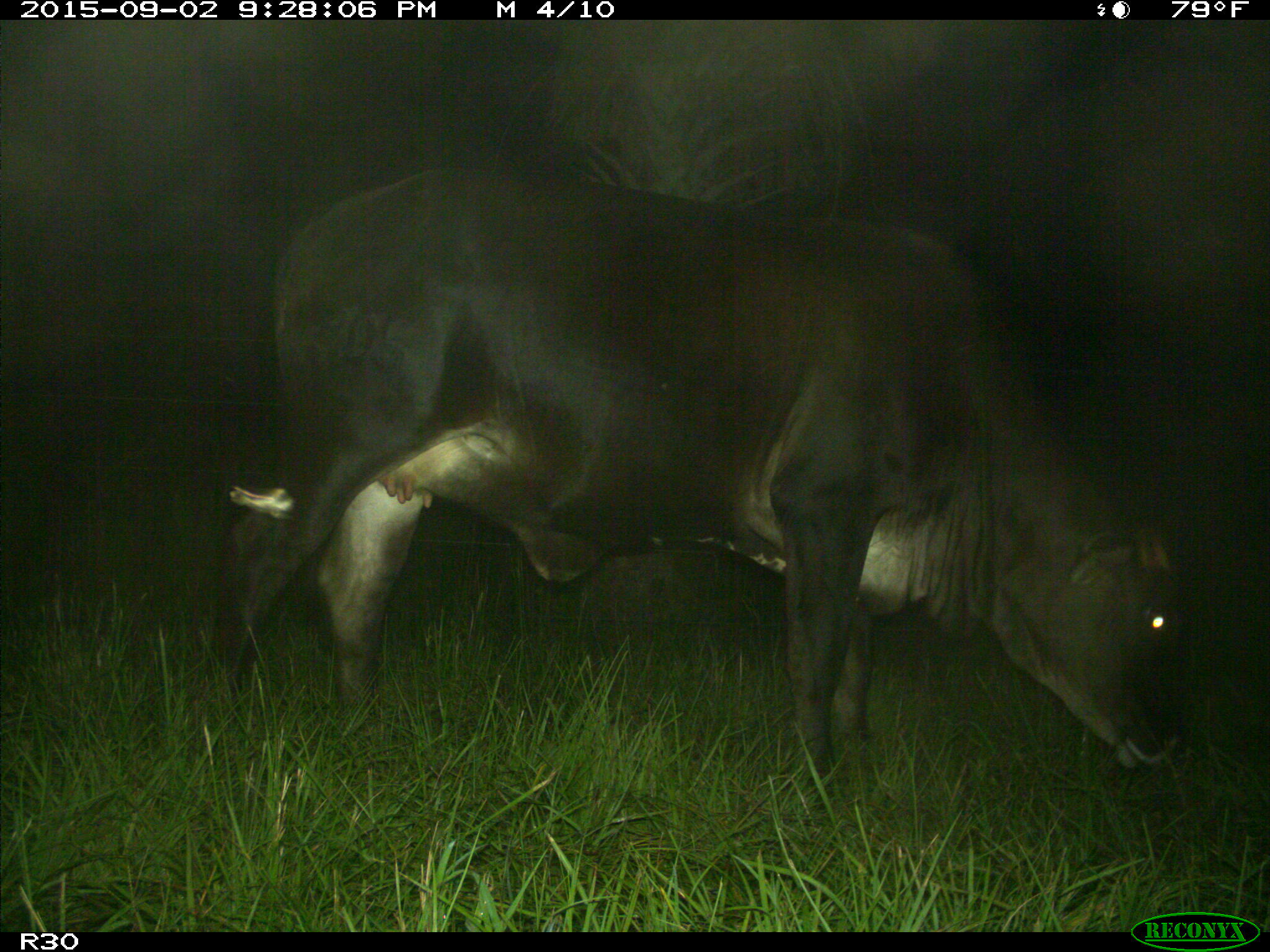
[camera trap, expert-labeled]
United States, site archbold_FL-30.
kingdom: Animalia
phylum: Chordata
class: Mammalia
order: Artiodactyla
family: Bovidae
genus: Bos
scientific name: Bos taurus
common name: domestic cow